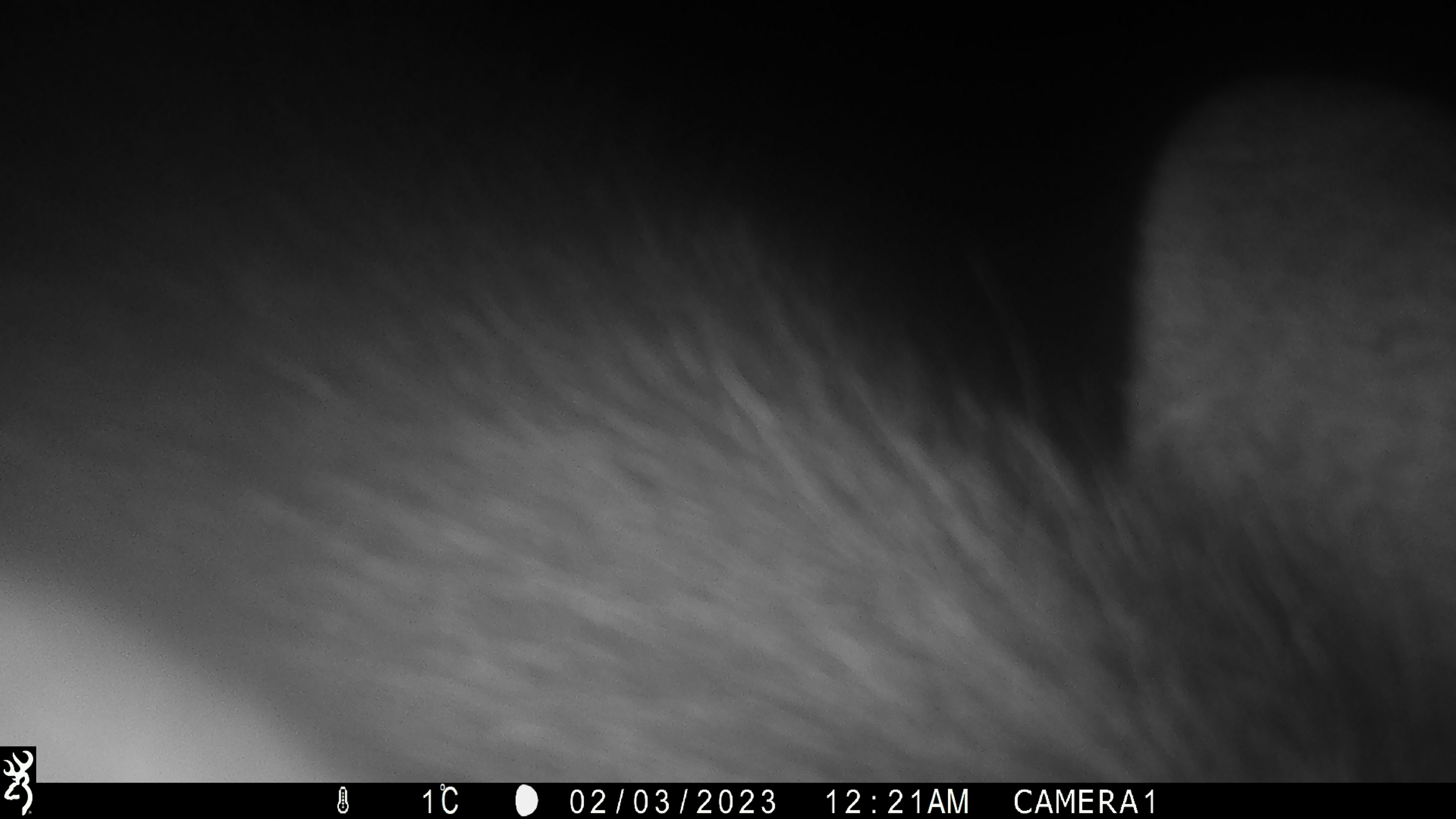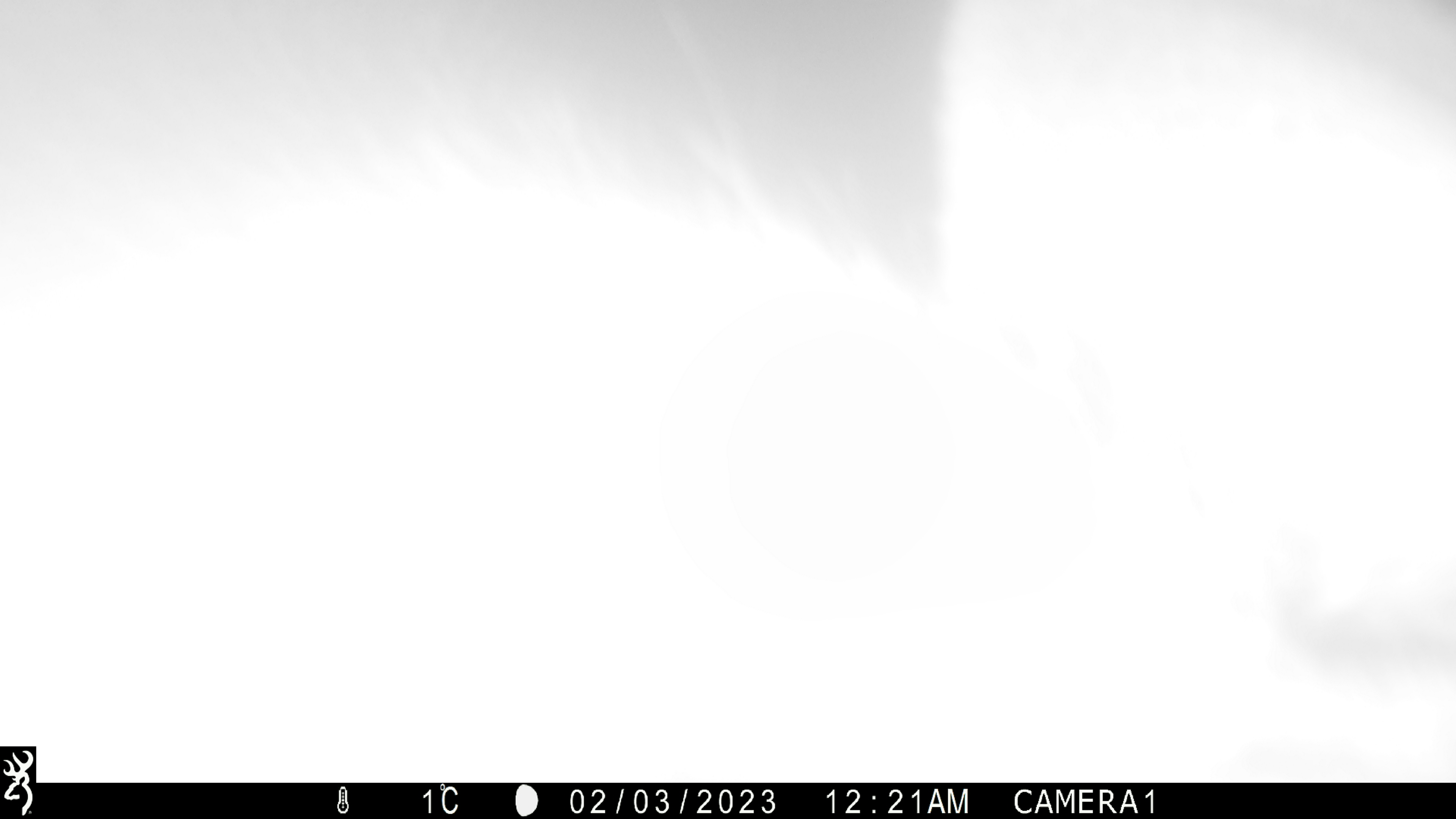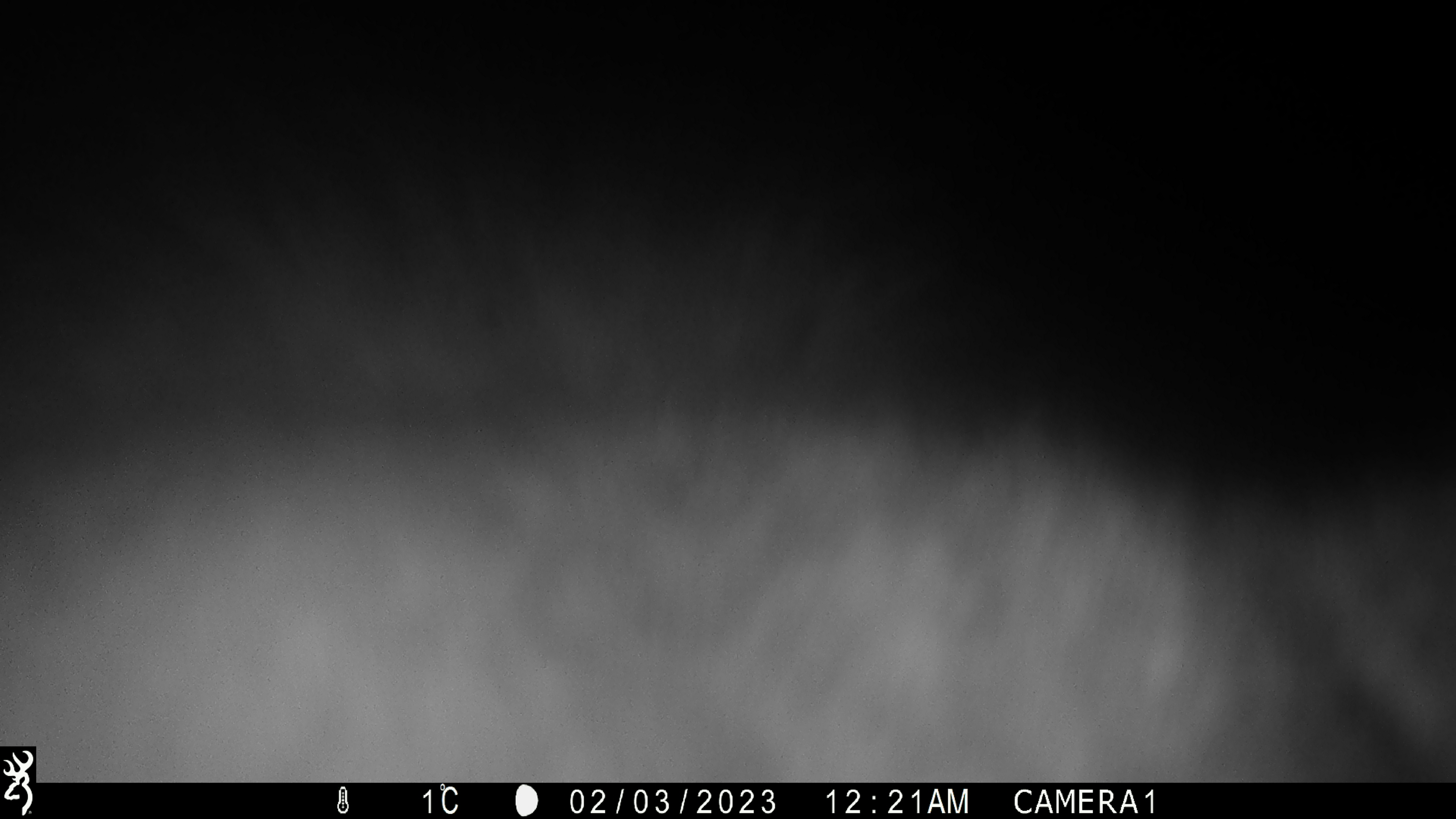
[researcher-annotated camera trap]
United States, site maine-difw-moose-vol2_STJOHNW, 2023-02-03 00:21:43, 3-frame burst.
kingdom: Animalia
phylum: Chordata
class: Mammalia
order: Artiodactyla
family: Cervidae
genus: Alces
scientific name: Alces alces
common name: moose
Moose (Alces alces).